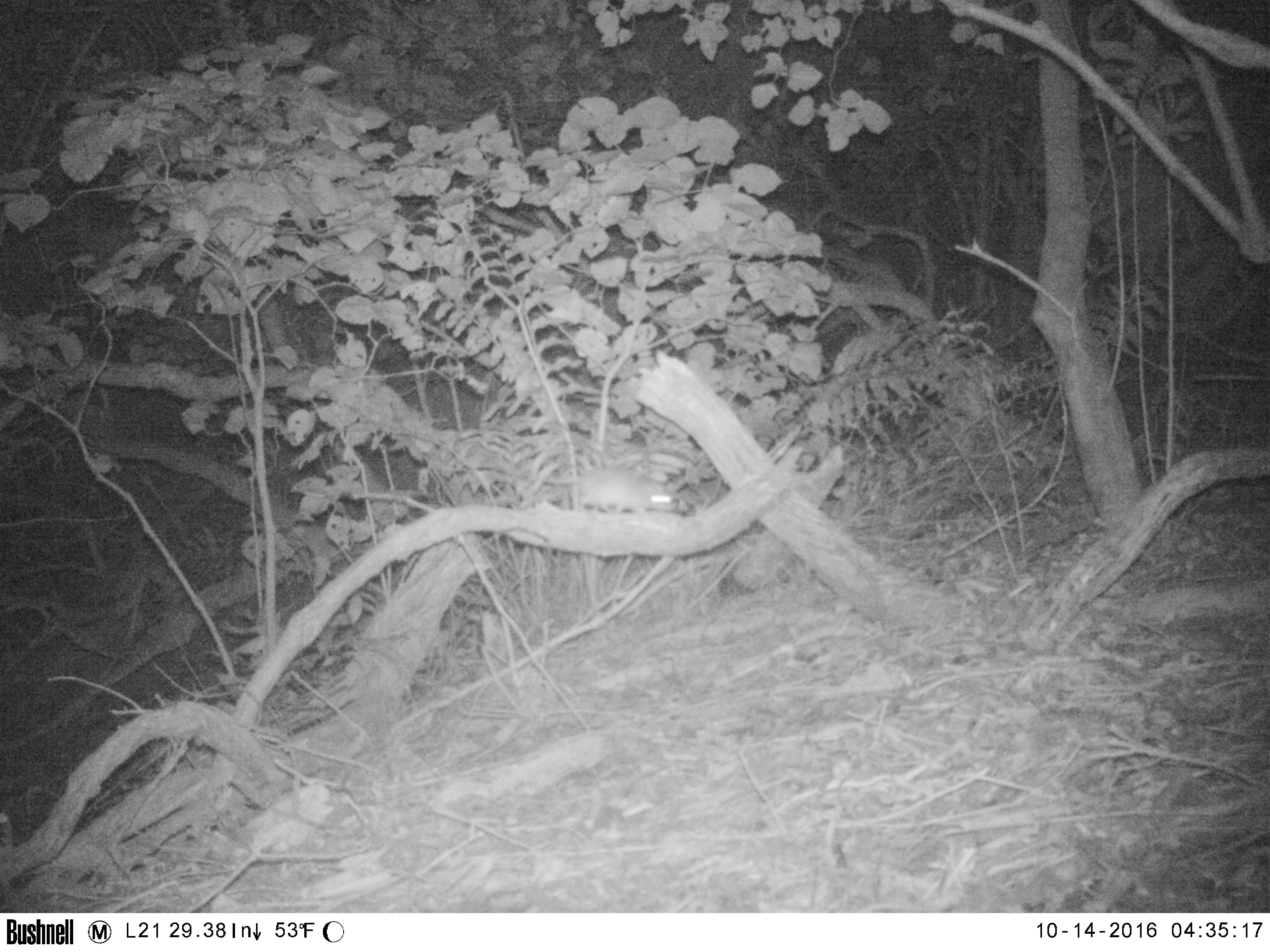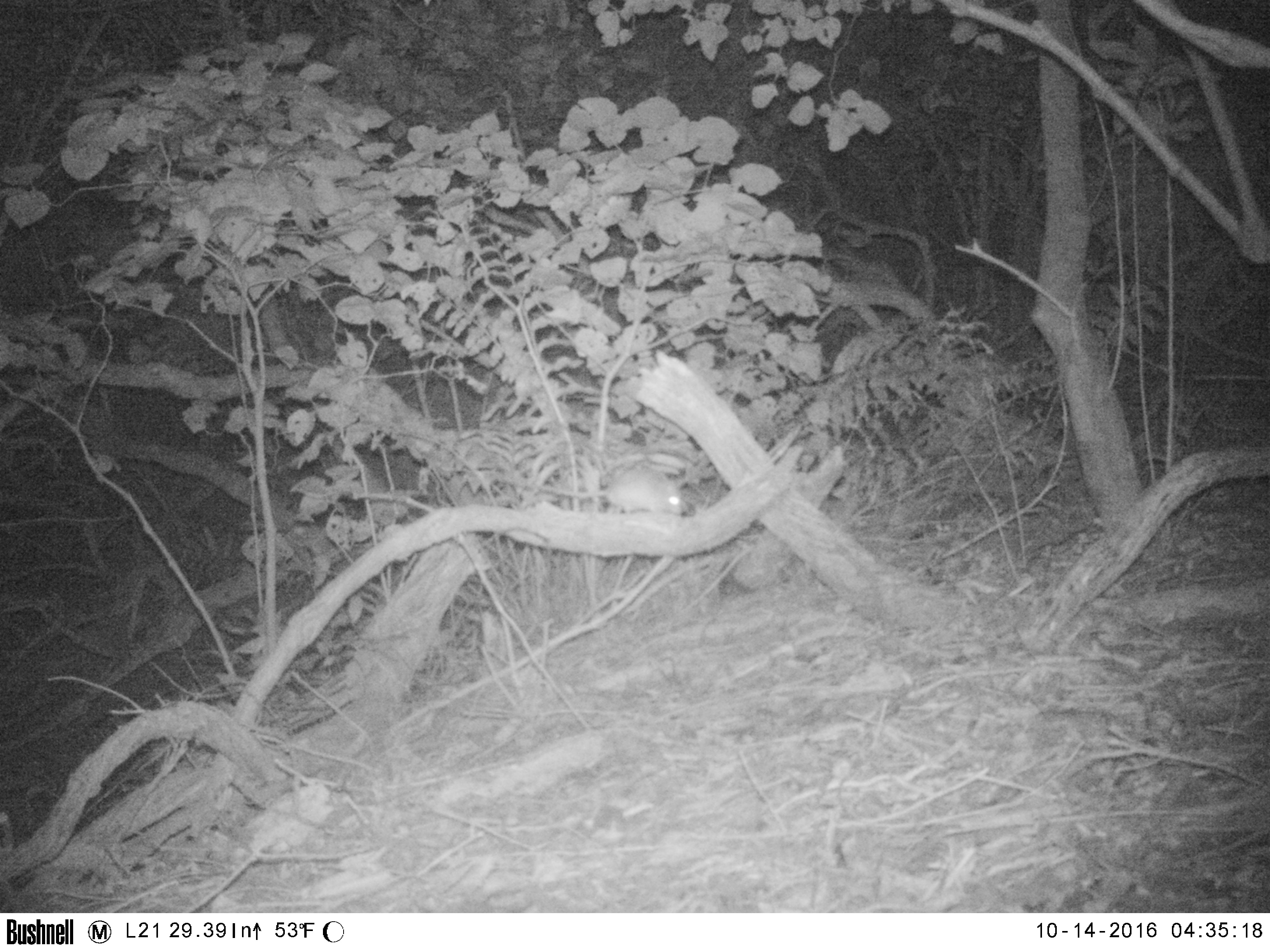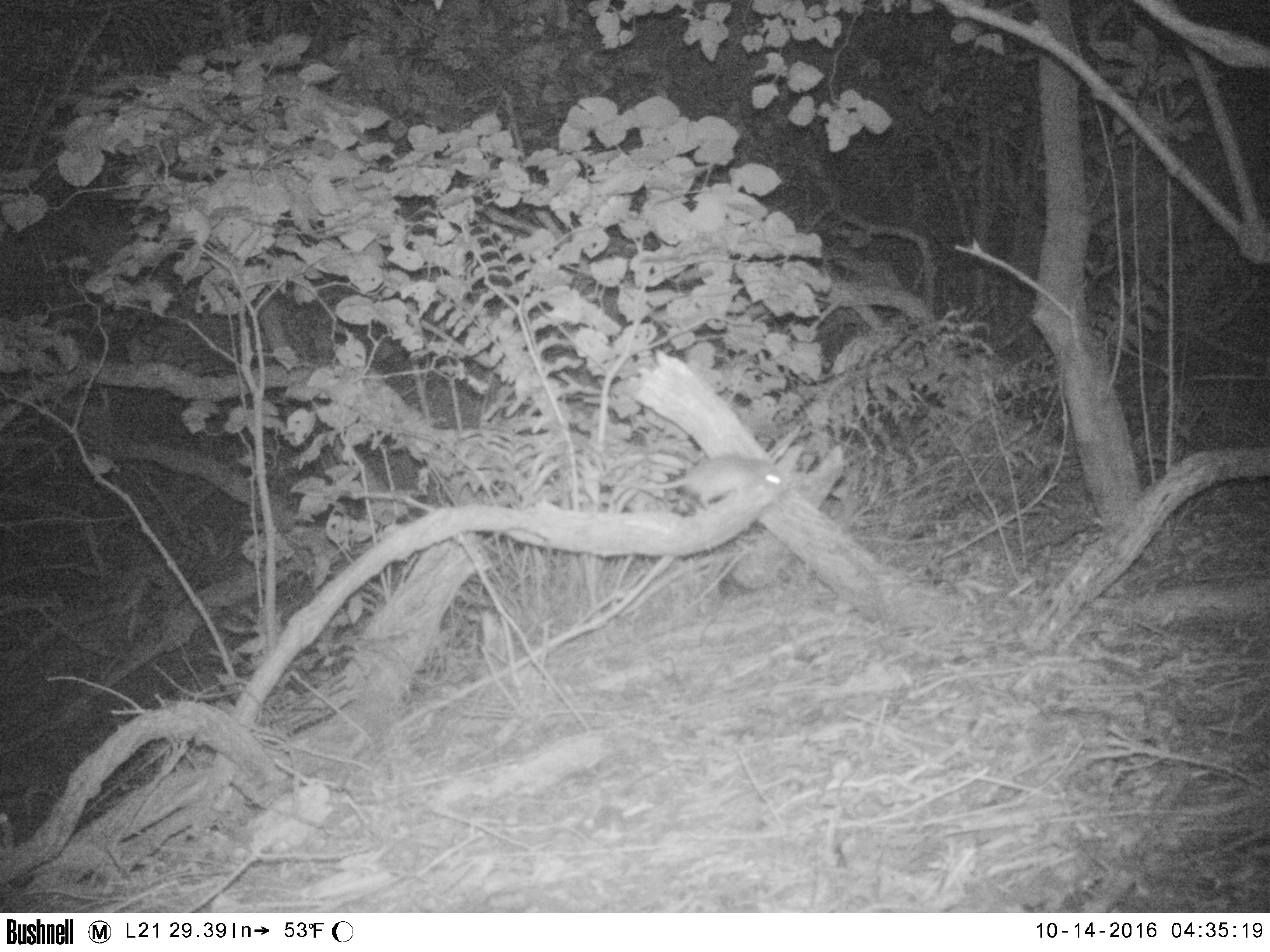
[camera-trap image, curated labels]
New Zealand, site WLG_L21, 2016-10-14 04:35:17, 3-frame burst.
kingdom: Animalia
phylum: Chordata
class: Mammalia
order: Rodentia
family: Muridae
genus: Rattus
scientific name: Rattus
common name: rat